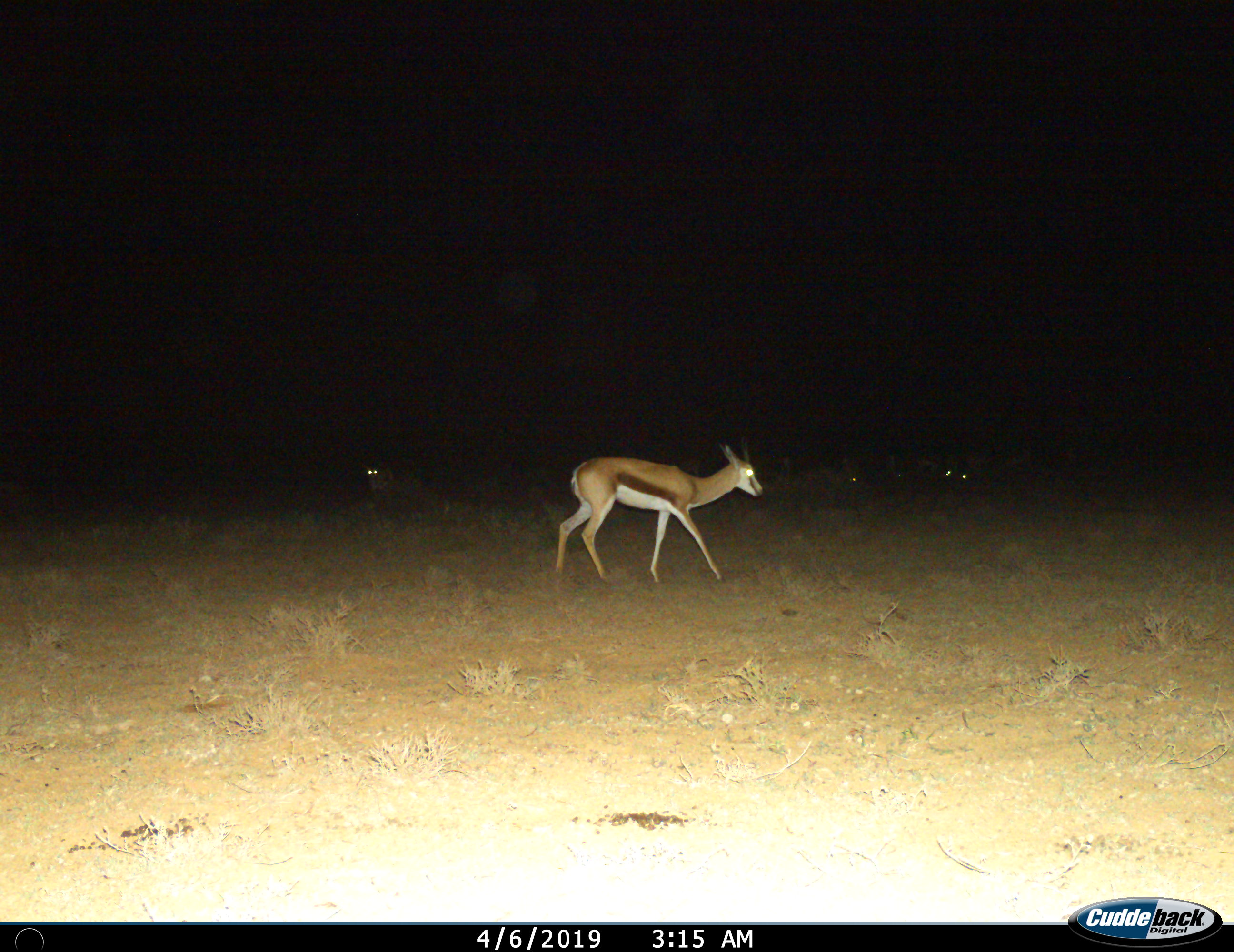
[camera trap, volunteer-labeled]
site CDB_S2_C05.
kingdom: Animalia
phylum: Chordata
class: Mammalia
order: Artiodactyla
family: Bovidae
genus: Antidorcas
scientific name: Antidorcas marsupialis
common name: springbok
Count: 3.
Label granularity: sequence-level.